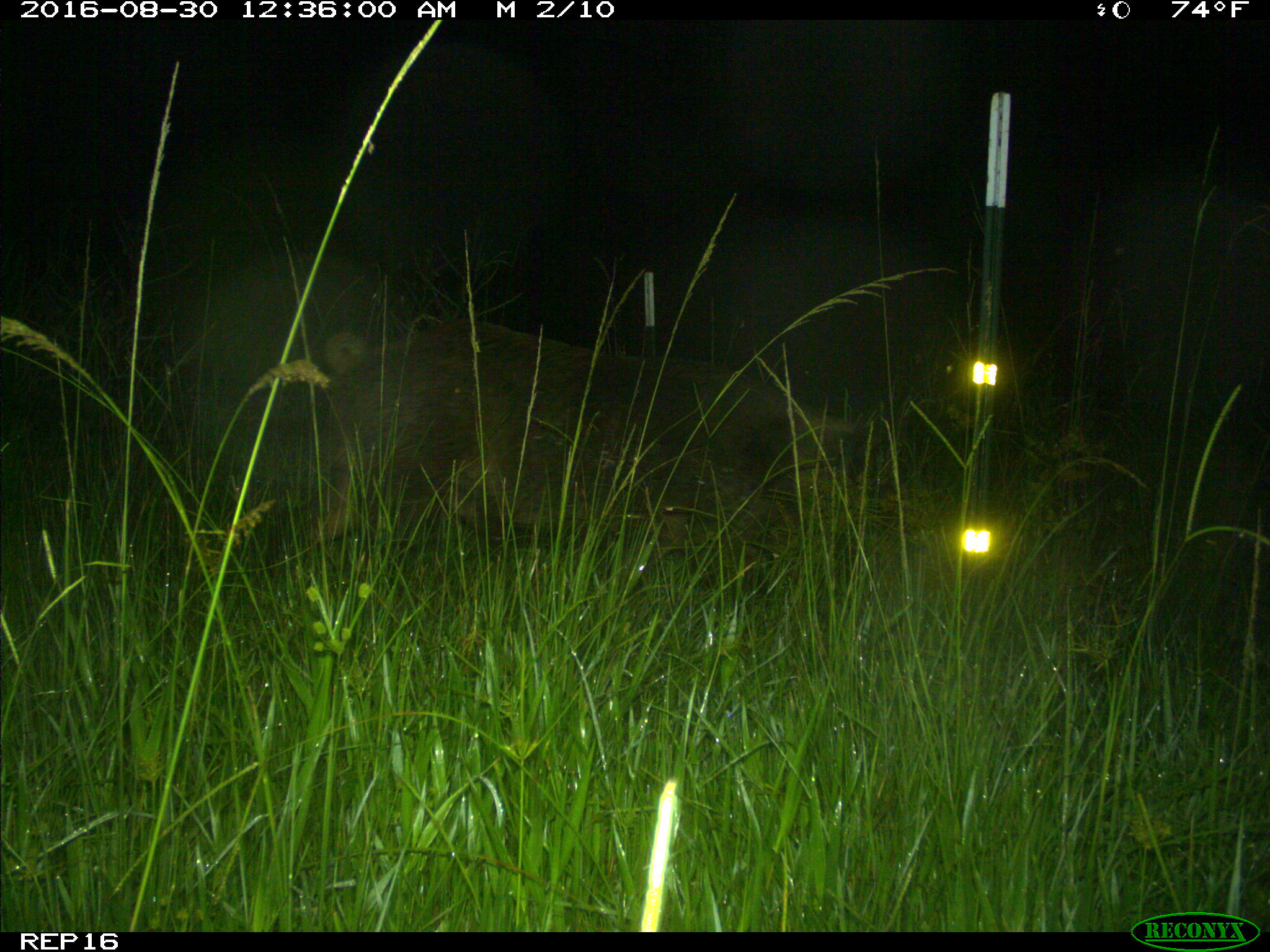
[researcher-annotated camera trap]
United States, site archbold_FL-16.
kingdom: Animalia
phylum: Chordata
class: Mammalia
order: Artiodactyla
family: Suidae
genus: Sus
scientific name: Sus scrofa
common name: wild boar